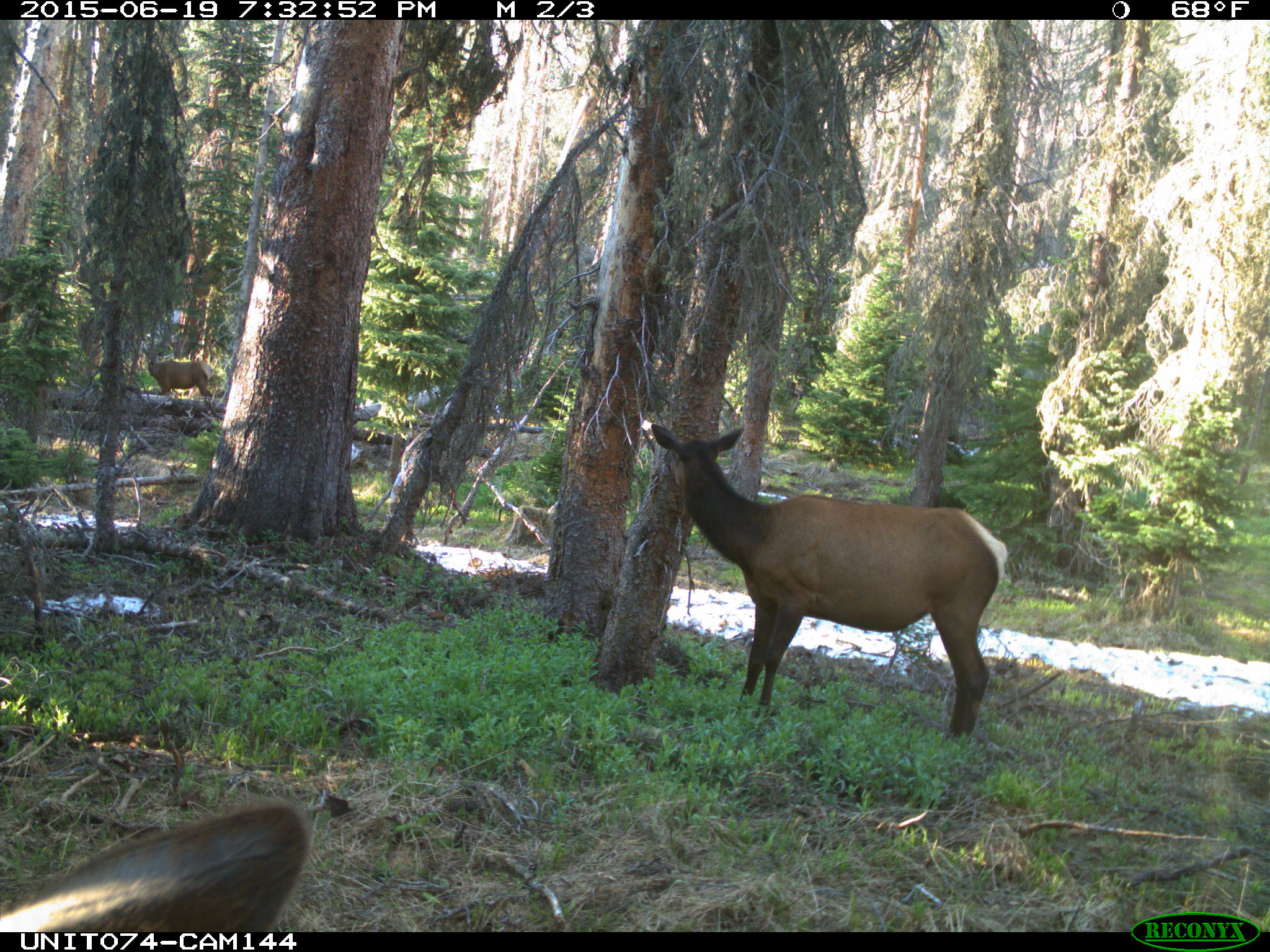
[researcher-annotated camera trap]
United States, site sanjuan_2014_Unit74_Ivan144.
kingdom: Animalia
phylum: Chordata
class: Mammalia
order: Artiodactyla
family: Cervidae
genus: Cervus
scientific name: Cervus elaphus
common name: red deer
Cervus elaphus (red deer).